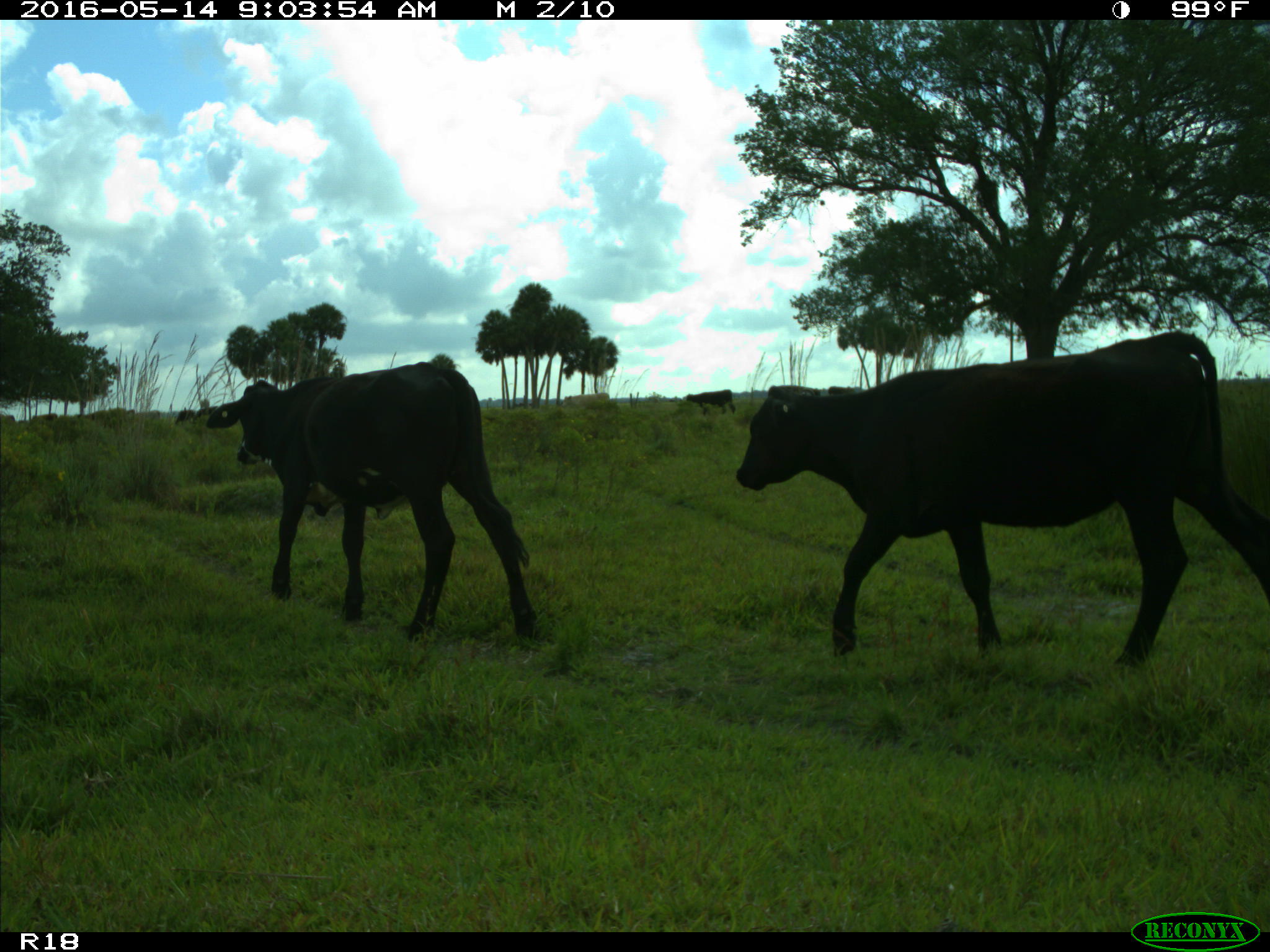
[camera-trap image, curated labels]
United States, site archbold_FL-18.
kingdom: Animalia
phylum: Chordata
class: Mammalia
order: Artiodactyla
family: Bovidae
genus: Bos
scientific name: Bos taurus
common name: domestic cow